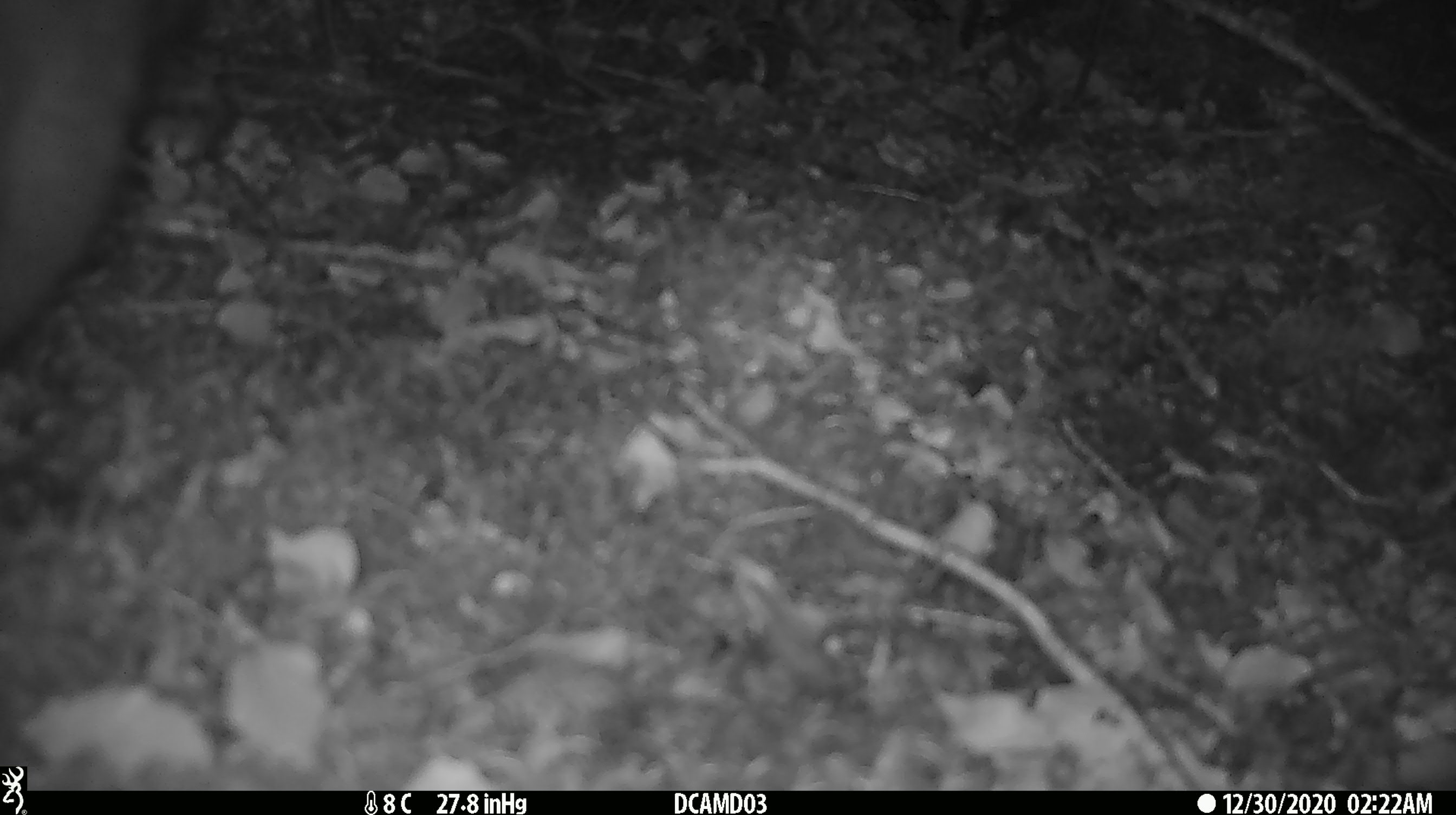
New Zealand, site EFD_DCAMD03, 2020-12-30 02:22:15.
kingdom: Animalia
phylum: Chordata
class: Mammalia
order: Diprotodontia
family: Phalangeridae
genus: Trichosurus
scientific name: Trichosurus vulpecula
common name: common brushtail possum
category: possum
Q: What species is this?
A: Possum (common brushtail possum) (Trichosurus vulpecula).